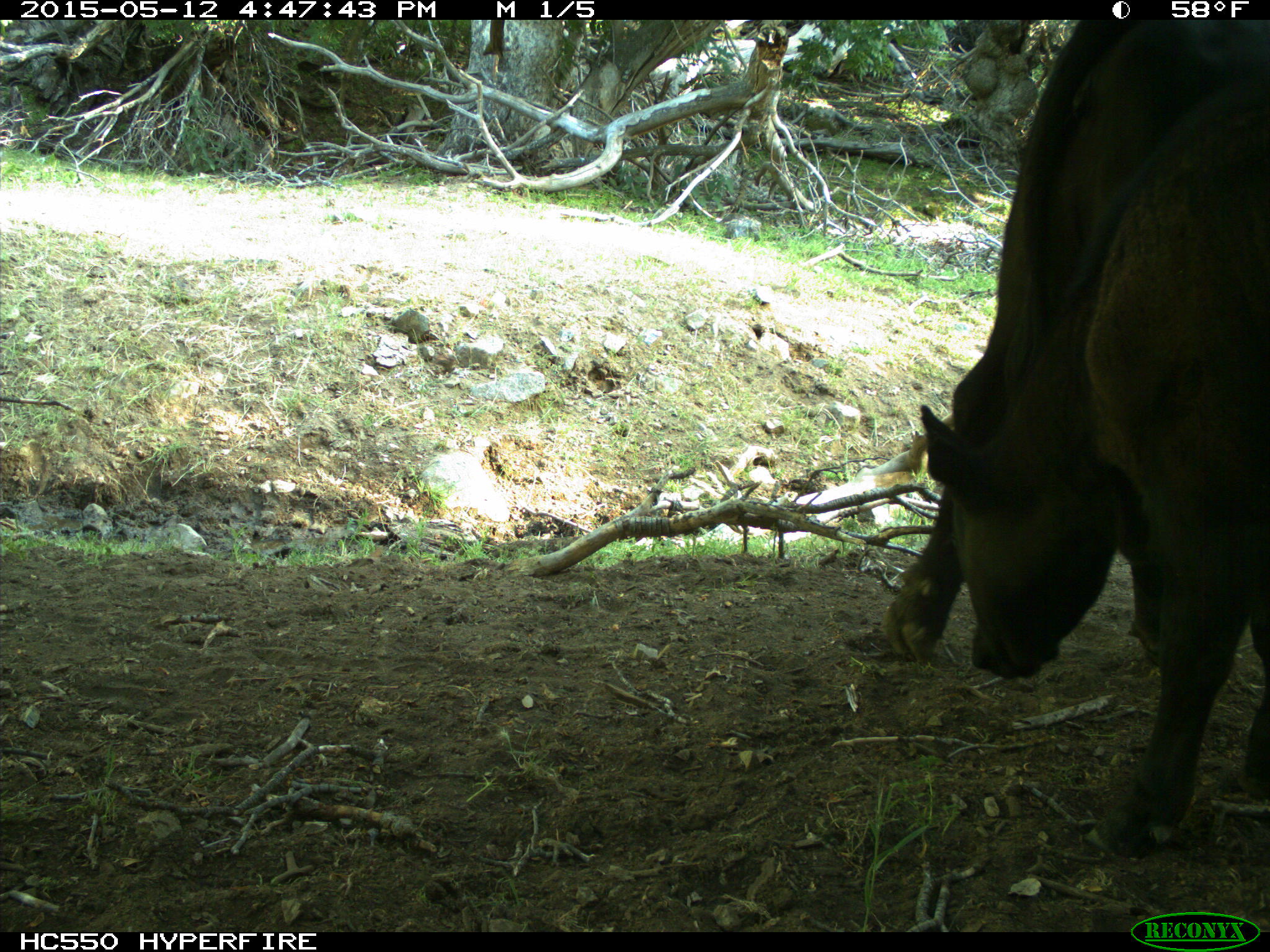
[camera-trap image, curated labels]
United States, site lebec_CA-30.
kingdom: Animalia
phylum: Chordata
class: Mammalia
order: Artiodactyla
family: Bovidae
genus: Bos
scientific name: Bos taurus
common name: domestic cow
Bos taurus (domestic cow).